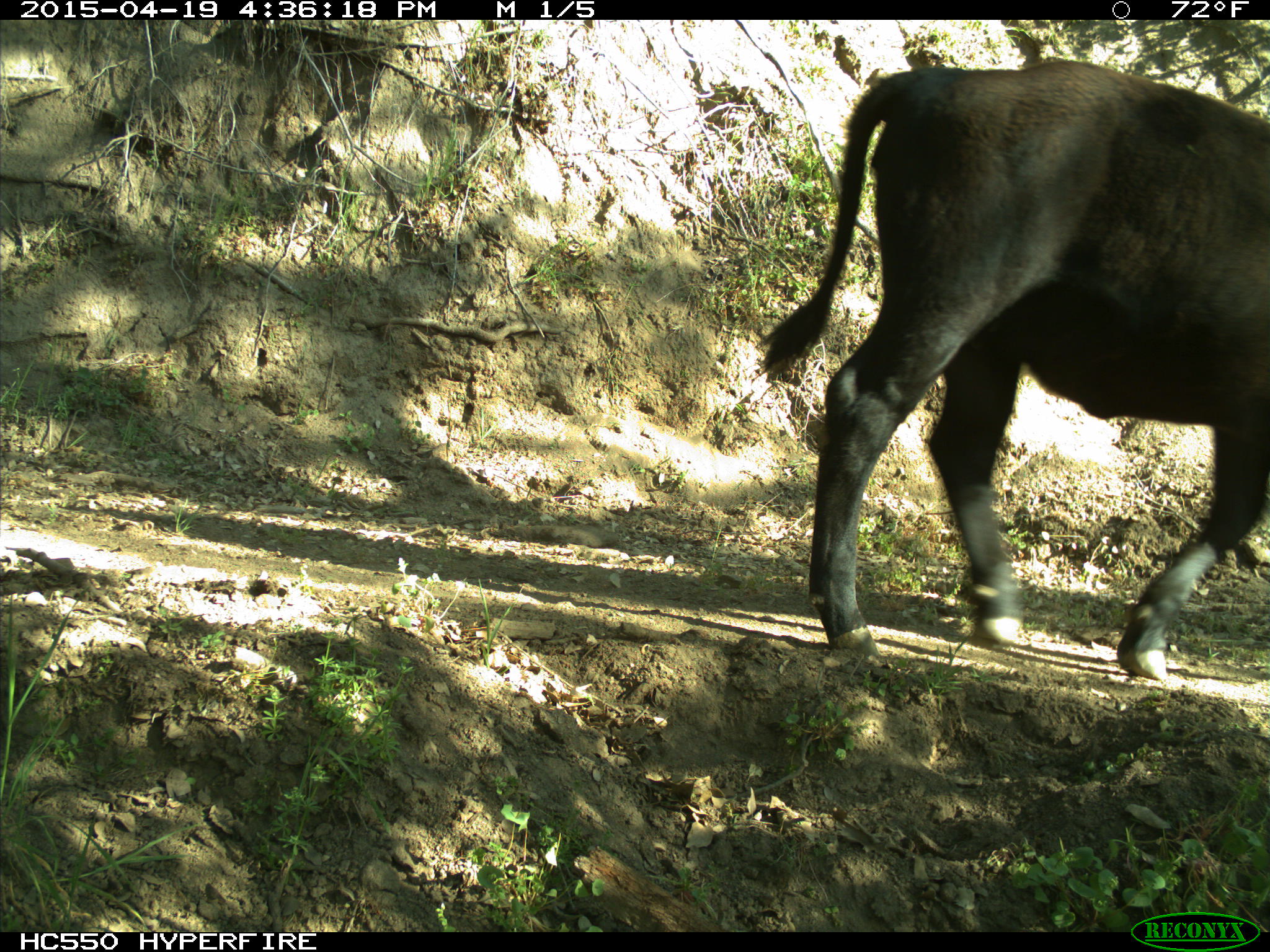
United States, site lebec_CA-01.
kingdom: Animalia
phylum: Chordata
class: Mammalia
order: Artiodactyla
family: Bovidae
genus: Bos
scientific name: Bos taurus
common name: domestic cow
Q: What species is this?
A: Bos taurus (domestic cow).